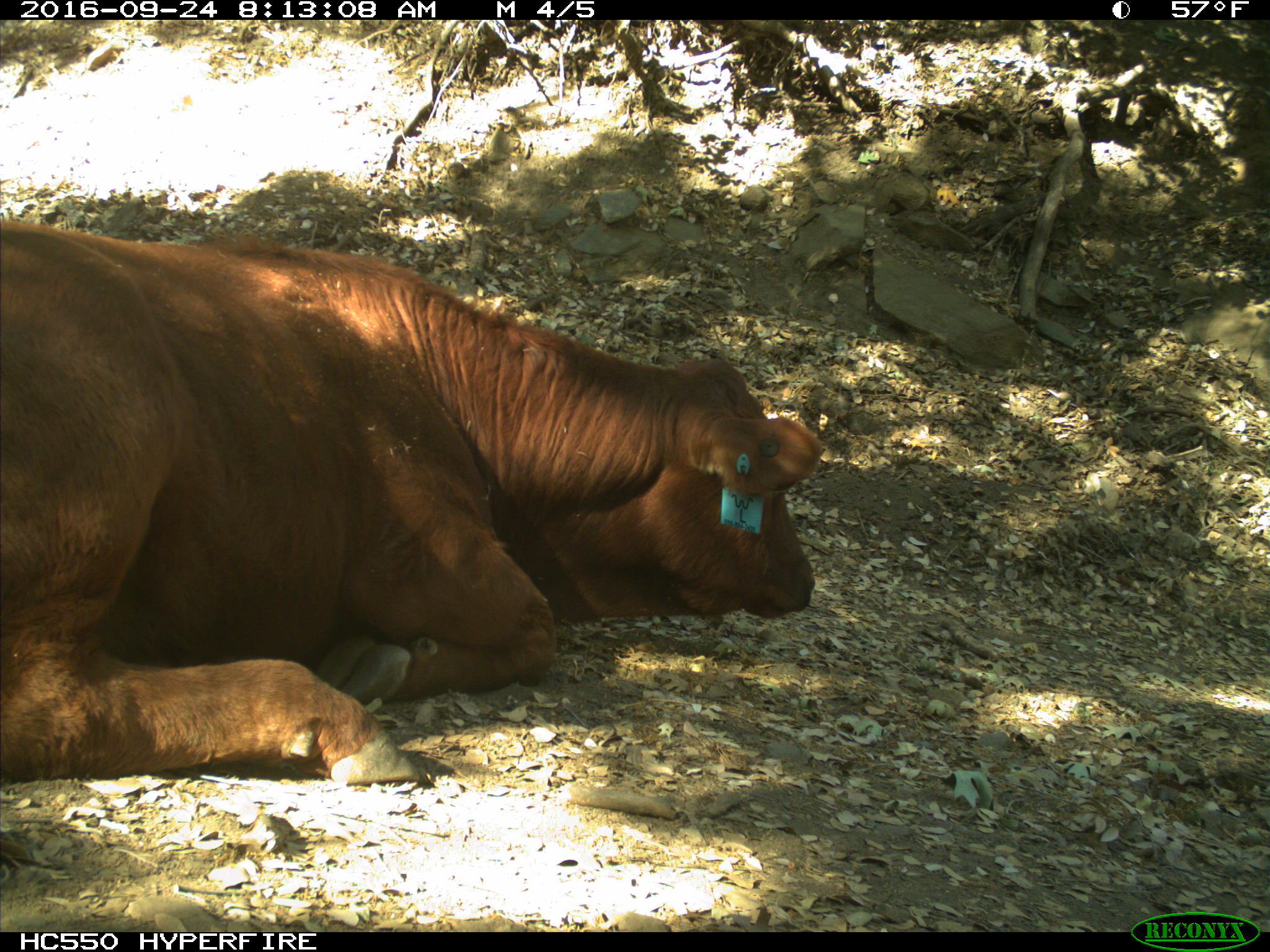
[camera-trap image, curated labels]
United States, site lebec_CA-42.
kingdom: Animalia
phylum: Chordata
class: Mammalia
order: Artiodactyla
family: Bovidae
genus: Bos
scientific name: Bos taurus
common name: domestic cow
Bos taurus (domestic cow).